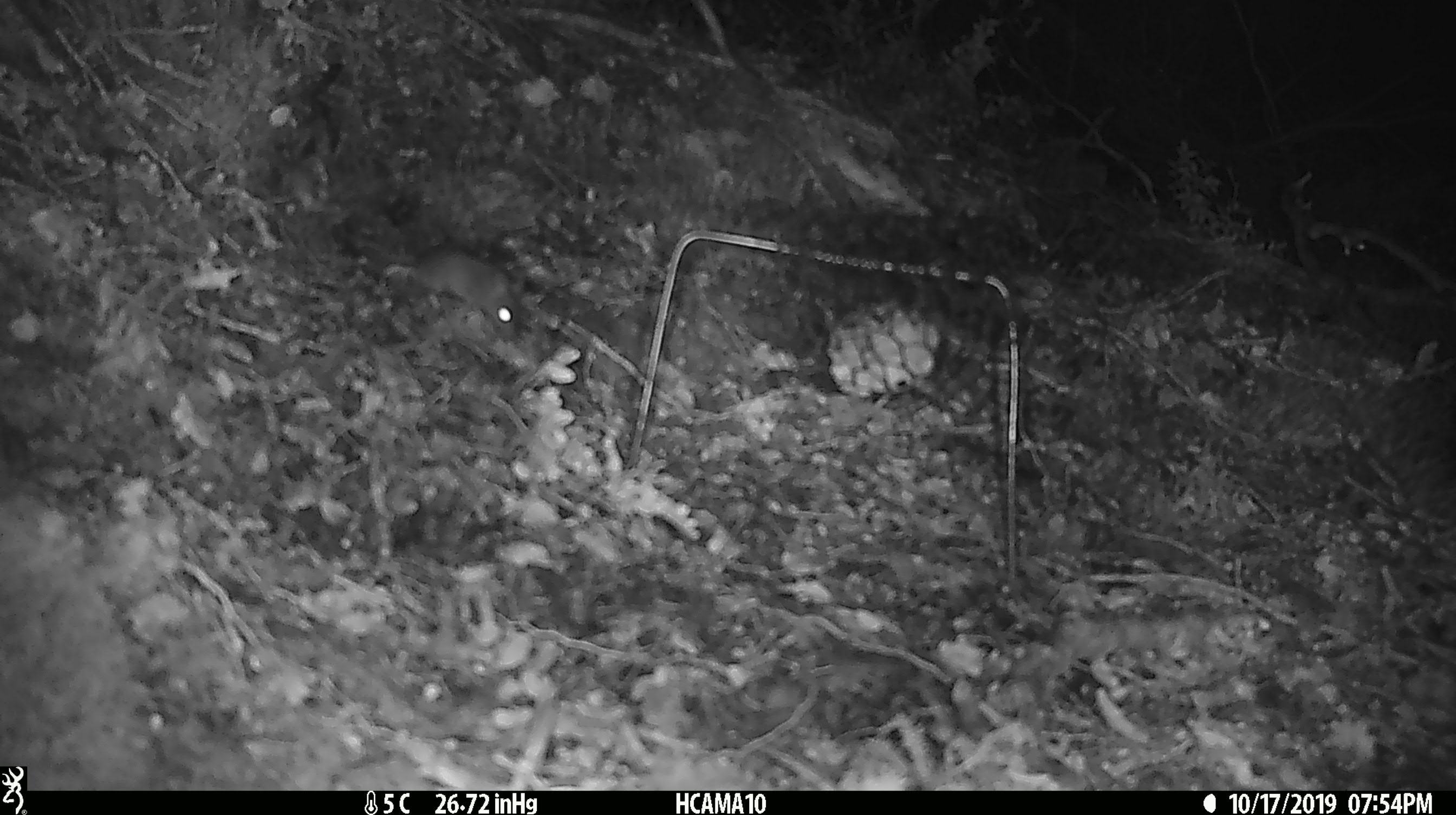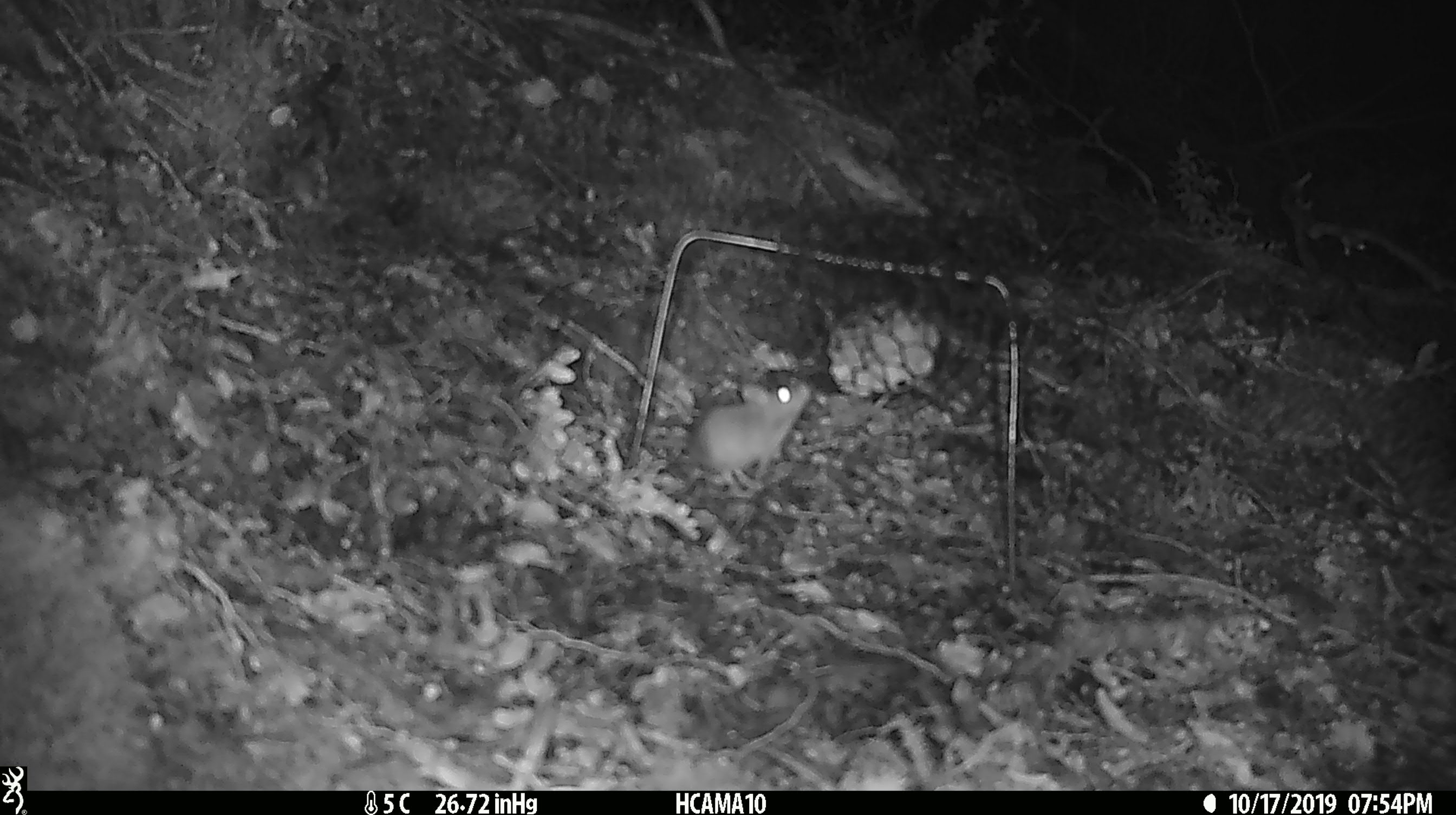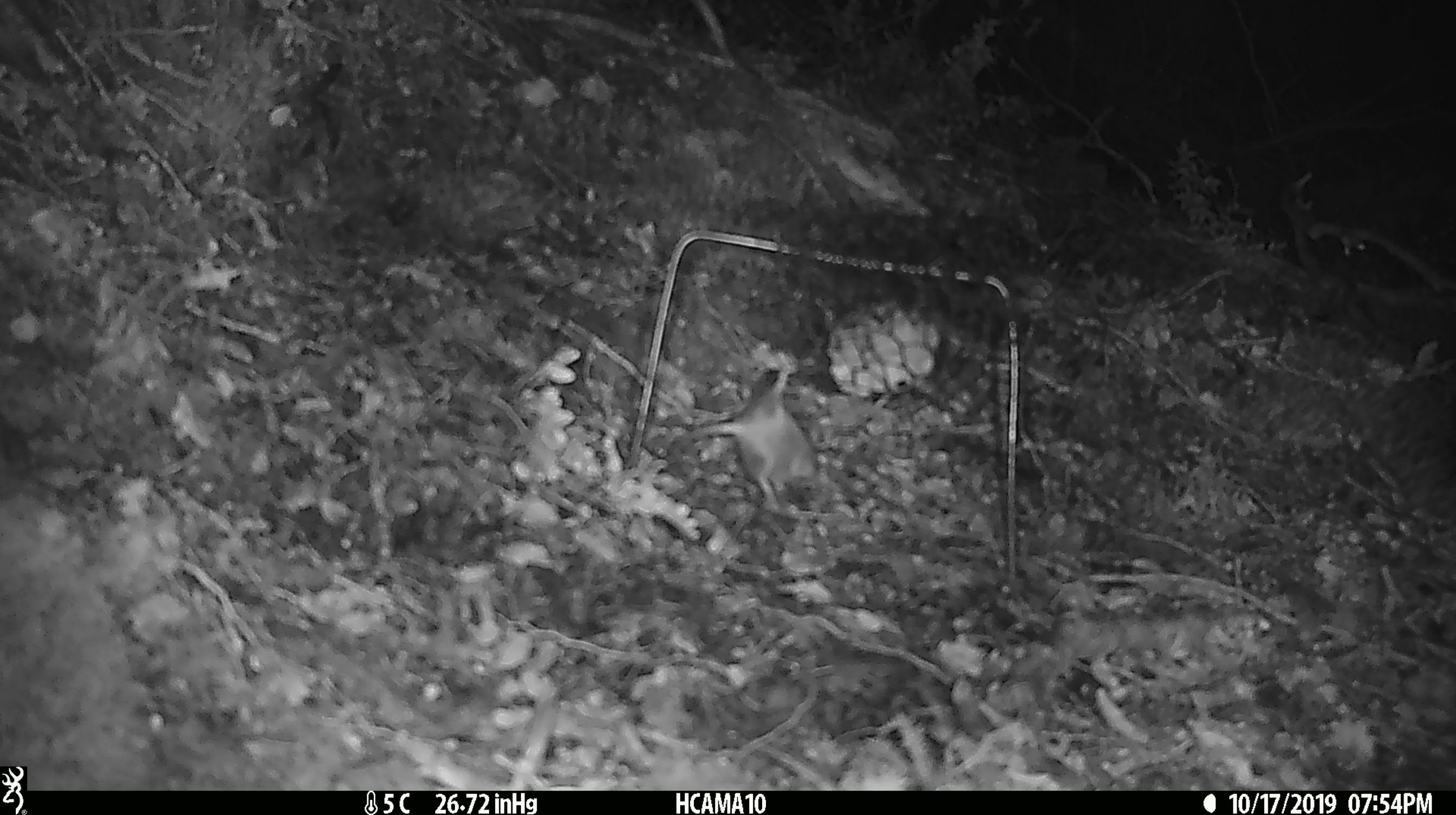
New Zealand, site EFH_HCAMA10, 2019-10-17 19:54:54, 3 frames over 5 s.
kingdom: Animalia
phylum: Chordata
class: Mammalia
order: Rodentia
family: Muridae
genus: Mus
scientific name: Mus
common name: mouse